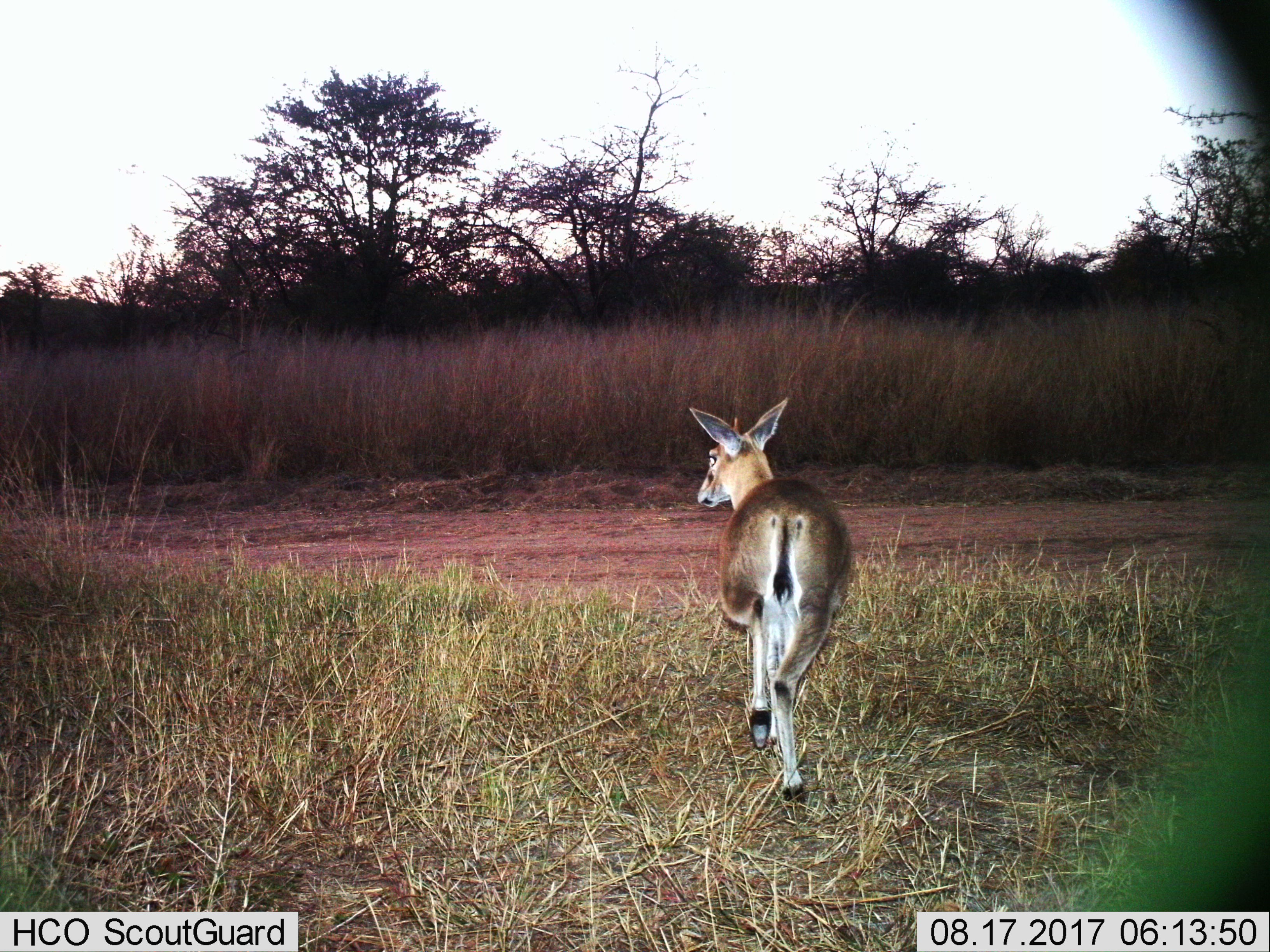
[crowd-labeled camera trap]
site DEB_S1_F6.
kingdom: Animalia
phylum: Chordata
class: Mammalia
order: Artiodactyla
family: Bovidae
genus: Sylvicapra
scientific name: Sylvicapra grimmia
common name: common duiker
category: duikercommongrey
Duikercommongrey (common duiker) (Sylvicapra grimmia), count 1. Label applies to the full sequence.